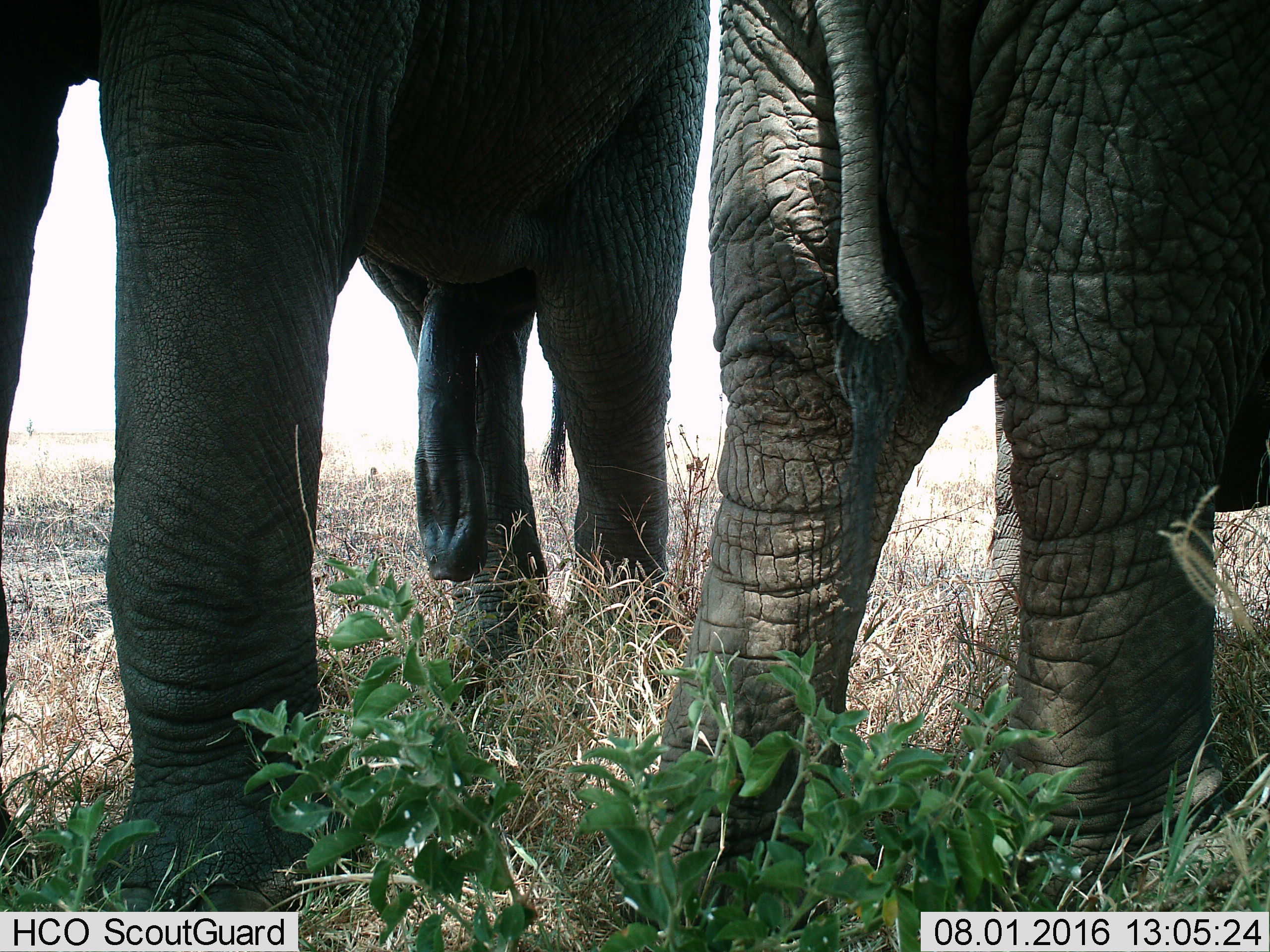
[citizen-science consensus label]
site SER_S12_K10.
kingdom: Animalia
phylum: Chordata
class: Mammalia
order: Proboscidea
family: Elephantidae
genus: Loxodonta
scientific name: Loxodonta africana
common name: african bush elephant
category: elephant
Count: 2.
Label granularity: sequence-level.